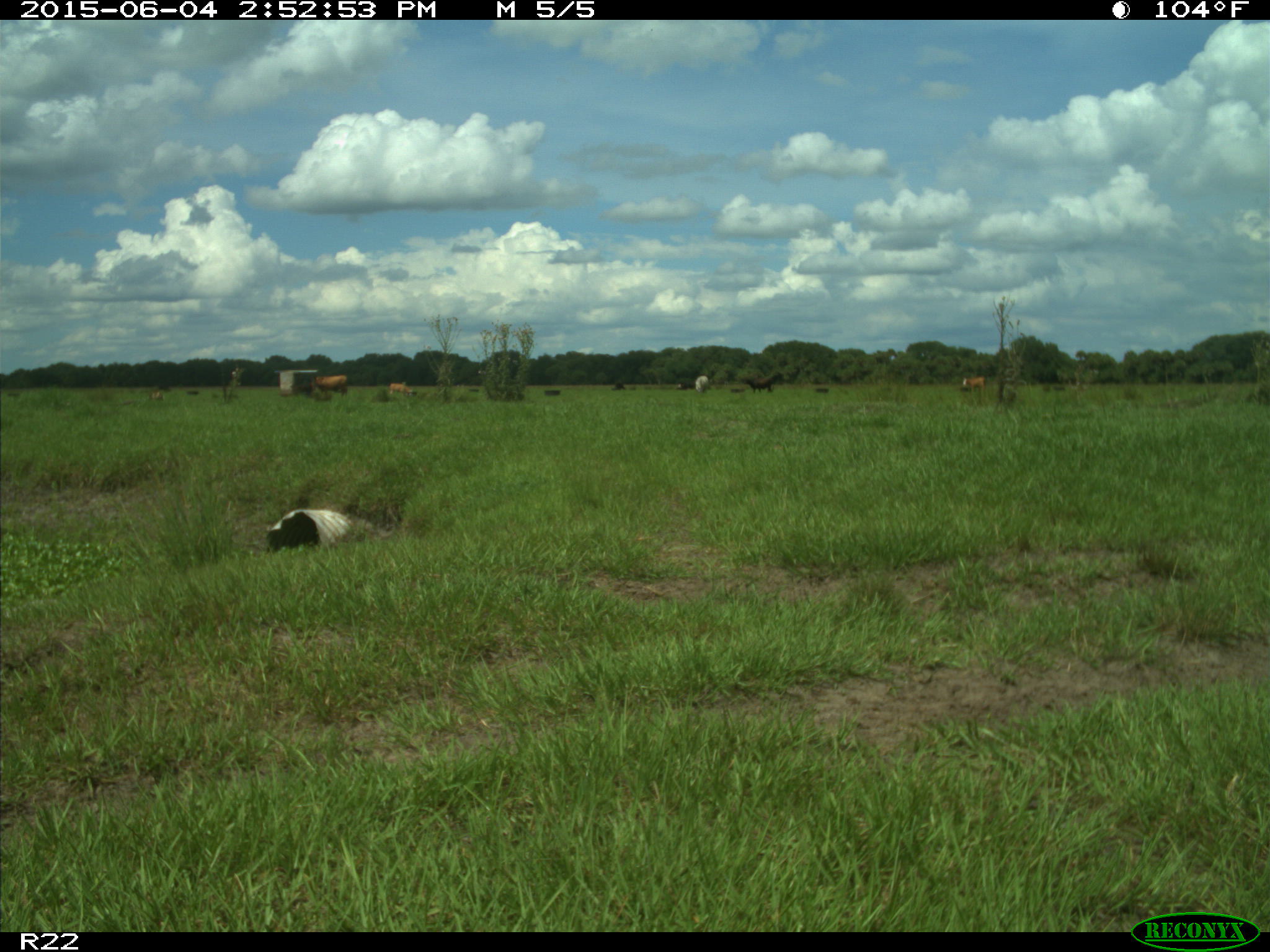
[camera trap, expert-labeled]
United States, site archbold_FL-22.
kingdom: Animalia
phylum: Chordata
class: Mammalia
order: Artiodactyla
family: Bovidae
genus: Bos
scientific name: Bos taurus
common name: domestic cow